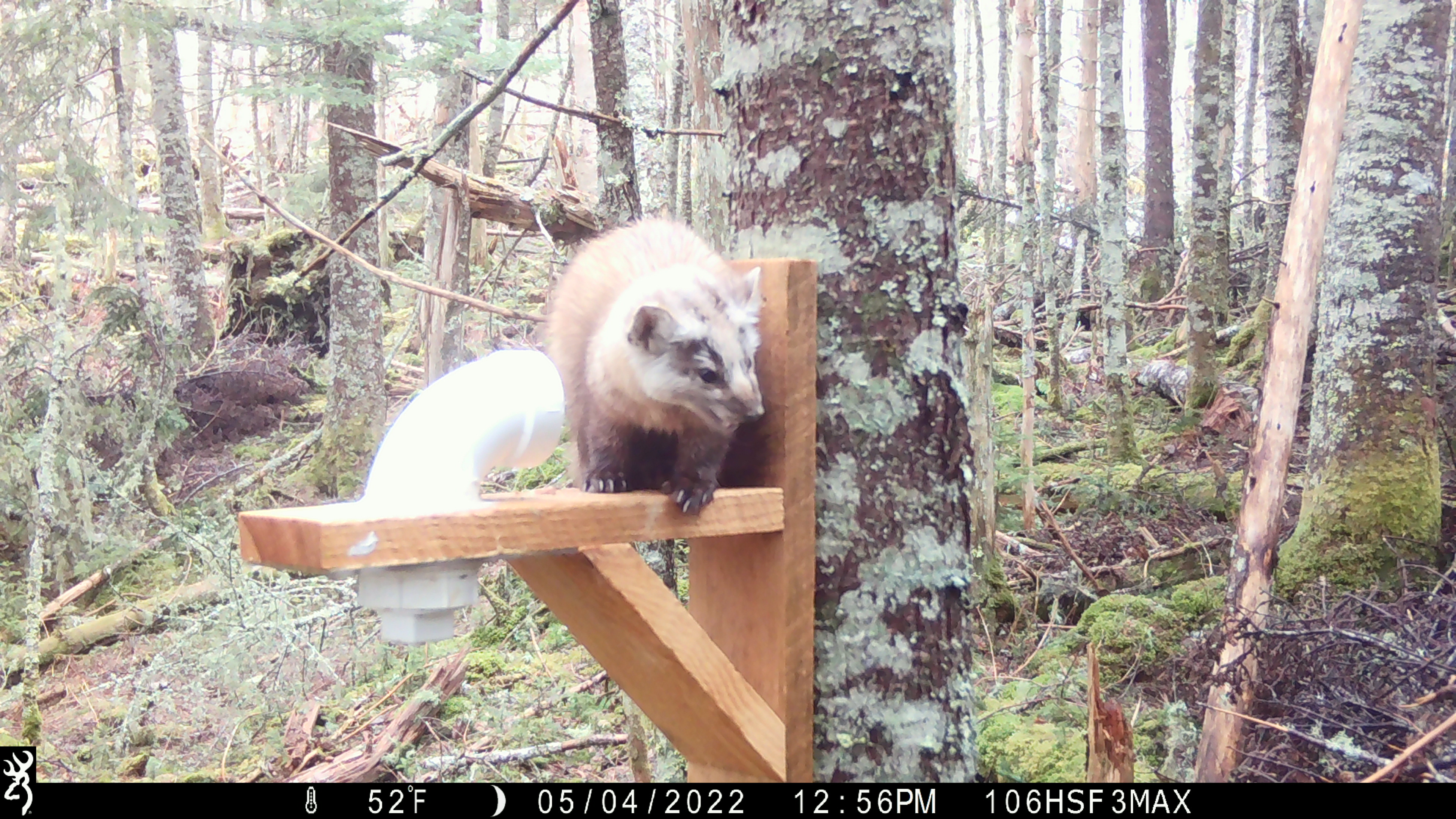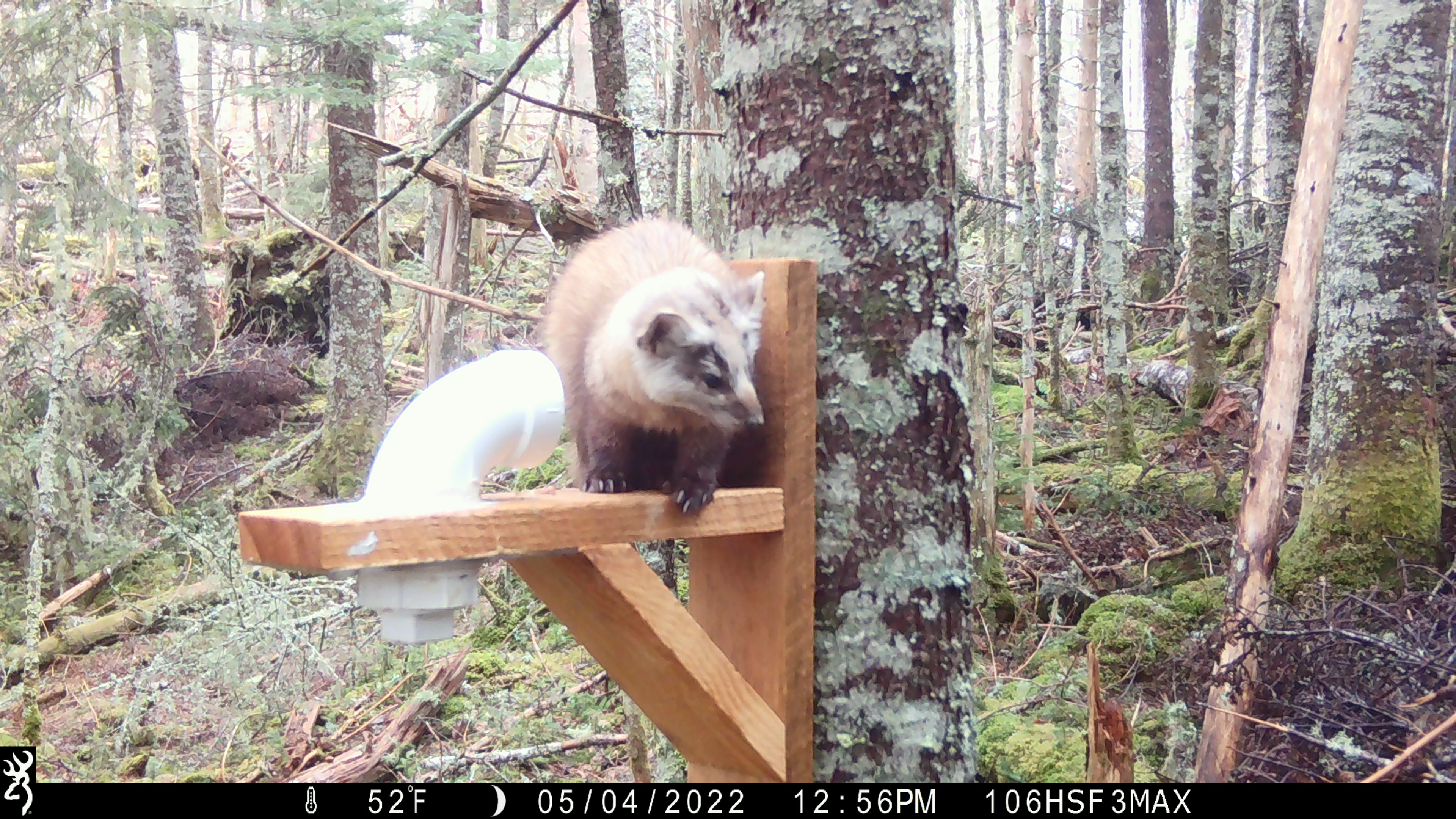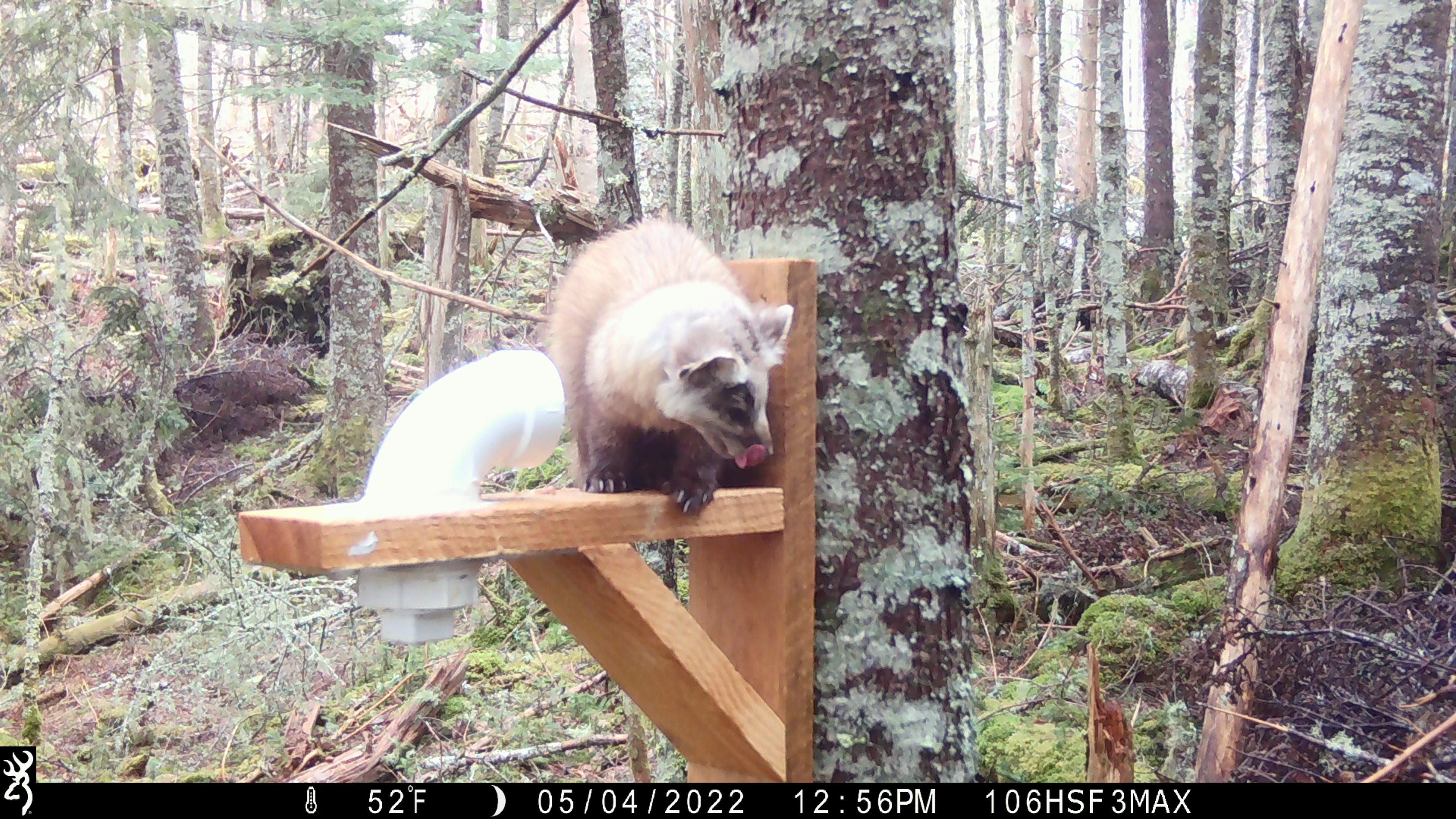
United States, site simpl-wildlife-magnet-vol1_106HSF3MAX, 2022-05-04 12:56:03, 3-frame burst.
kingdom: Animalia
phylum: Chordata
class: Mammalia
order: Carnivora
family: Mustelidae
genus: Martes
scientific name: Martes americana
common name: american marten